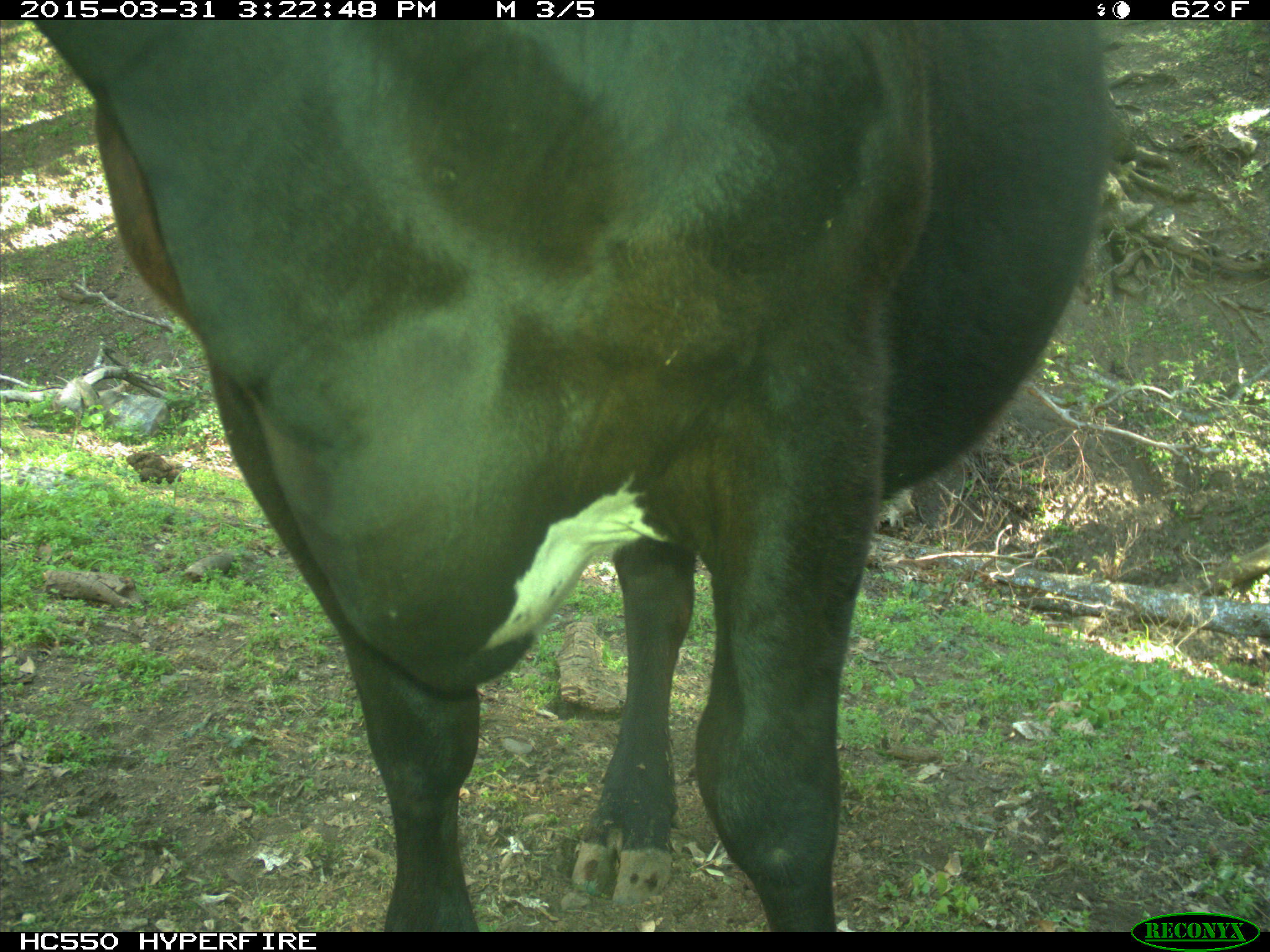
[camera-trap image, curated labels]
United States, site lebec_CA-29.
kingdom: Animalia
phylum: Chordata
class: Mammalia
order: Artiodactyla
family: Bovidae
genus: Bos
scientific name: Bos taurus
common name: domestic cow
Bos taurus (domestic cow).